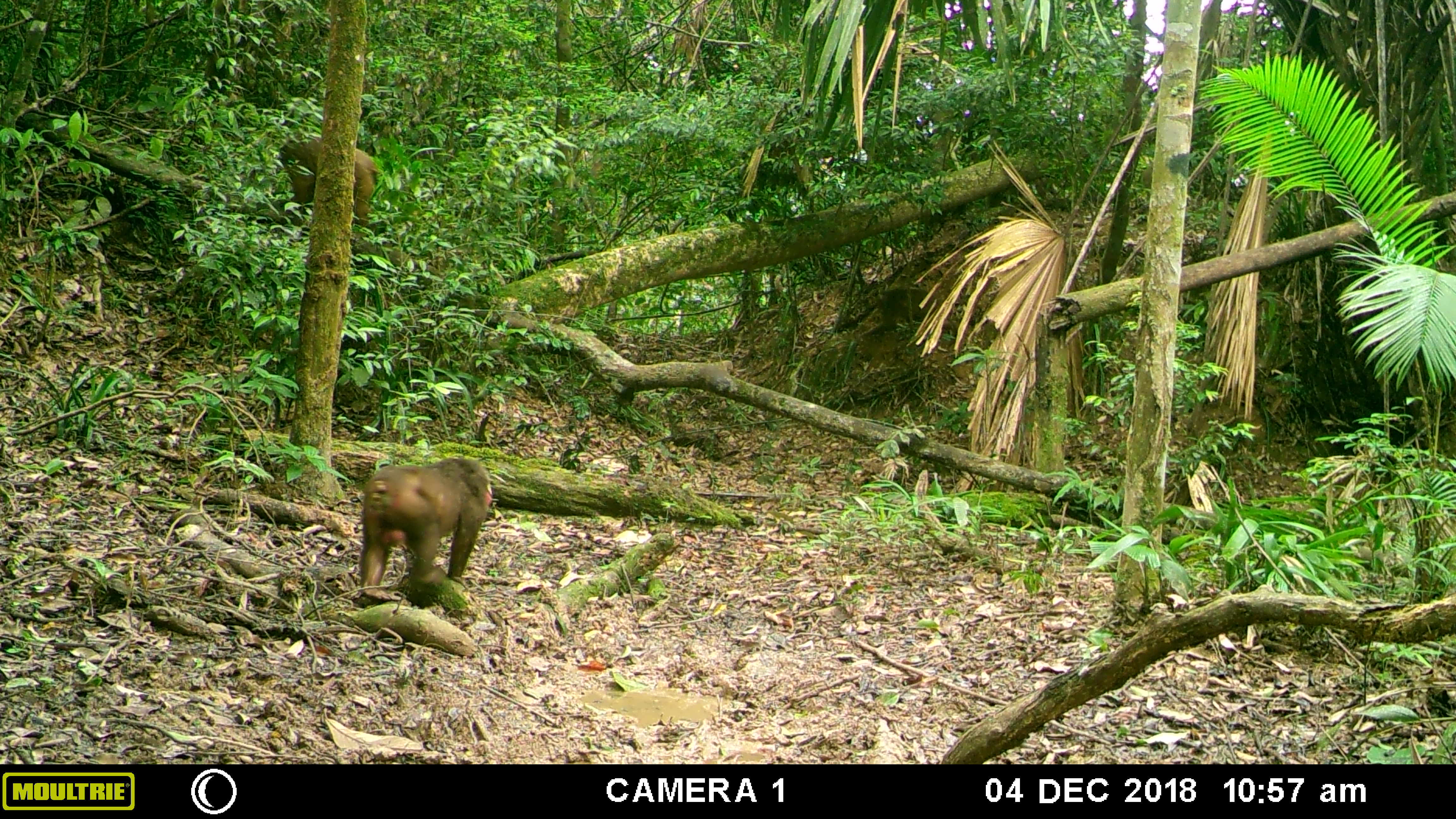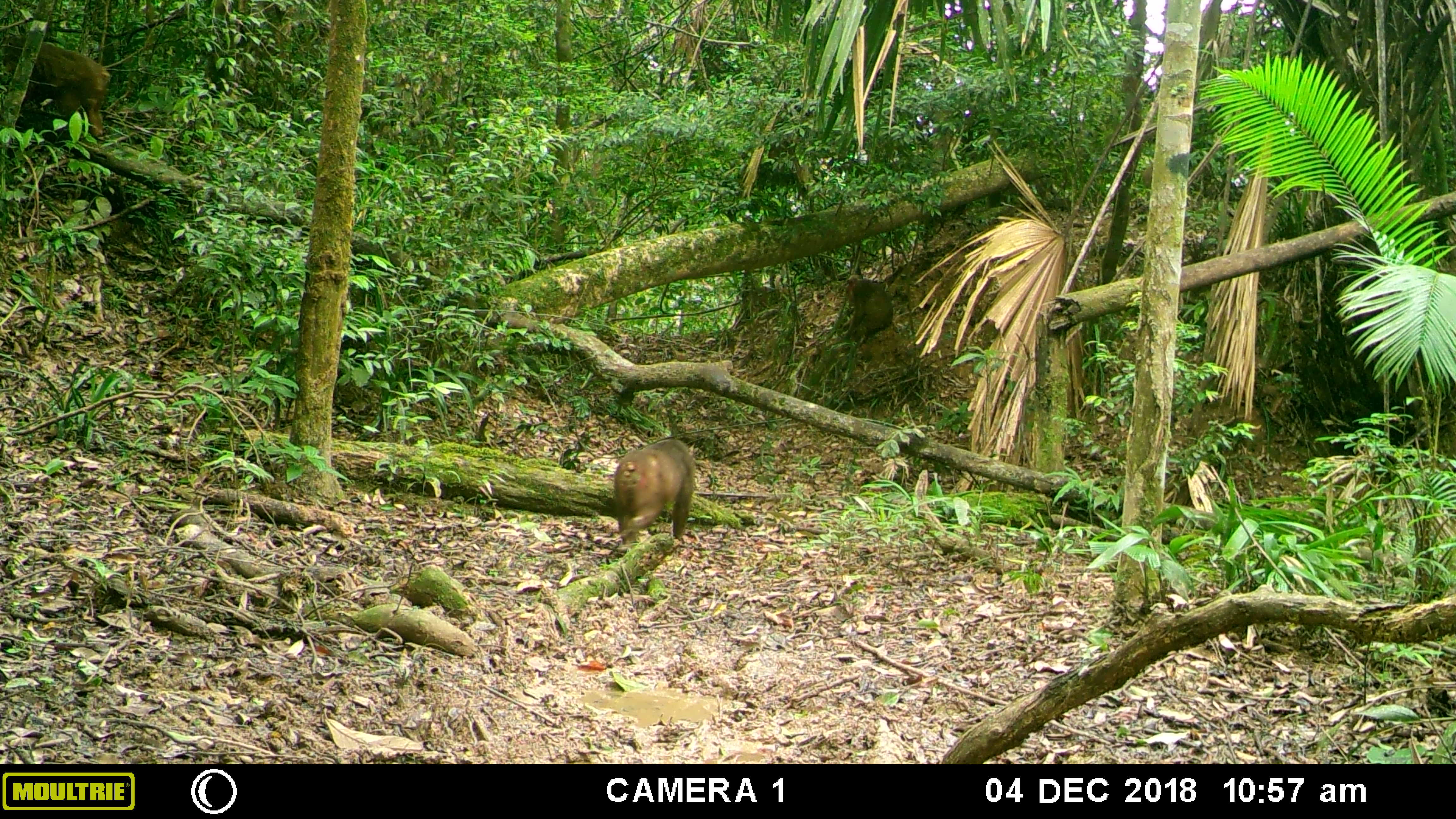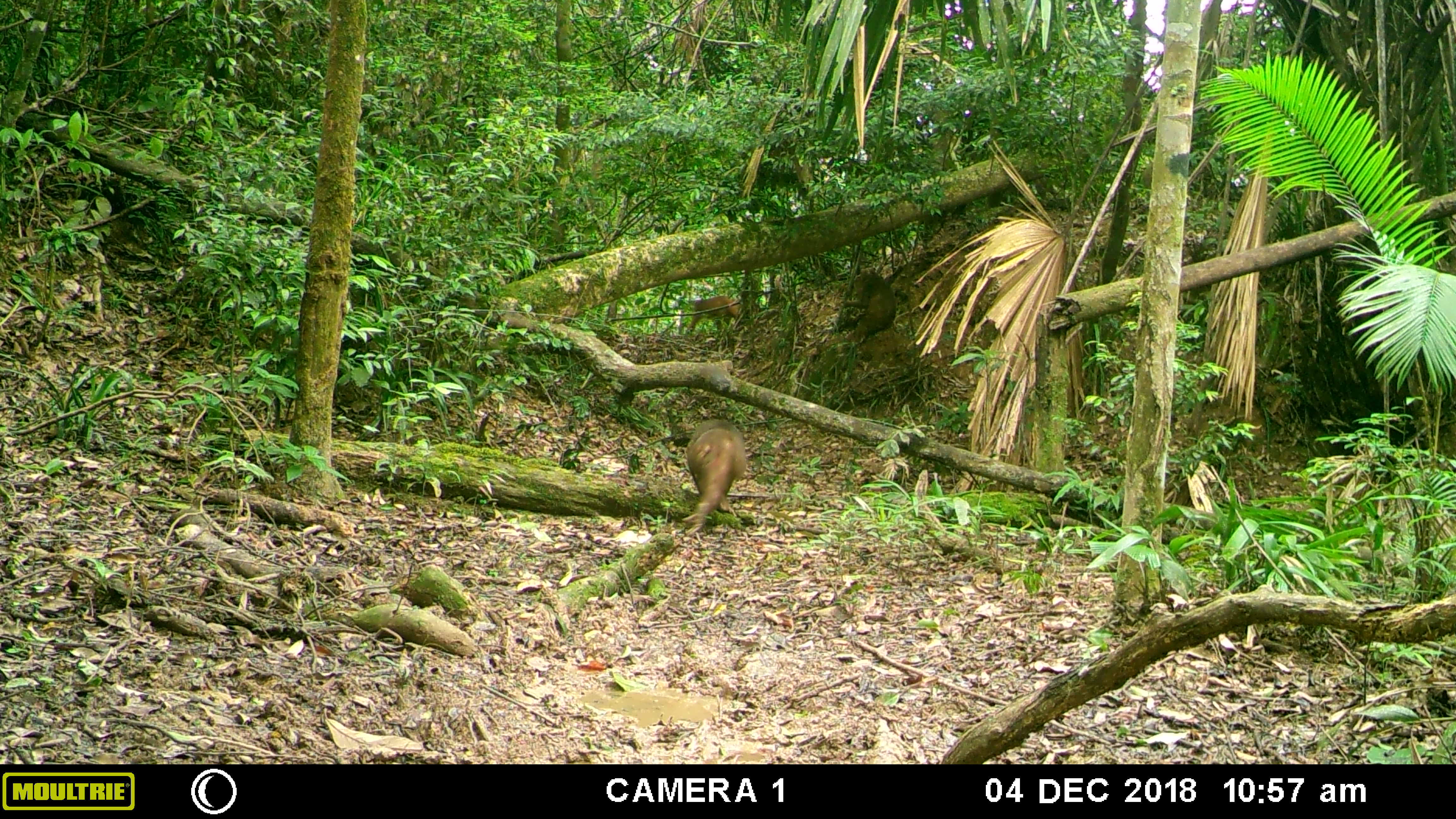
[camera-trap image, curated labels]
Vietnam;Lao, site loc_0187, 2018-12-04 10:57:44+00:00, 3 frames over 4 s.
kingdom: Animalia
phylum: Chordata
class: Mammalia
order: Primates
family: Cercopithecidae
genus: Macaca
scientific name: Macaca arctoides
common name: stump-tailed macaque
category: stump tailed macaque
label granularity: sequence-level